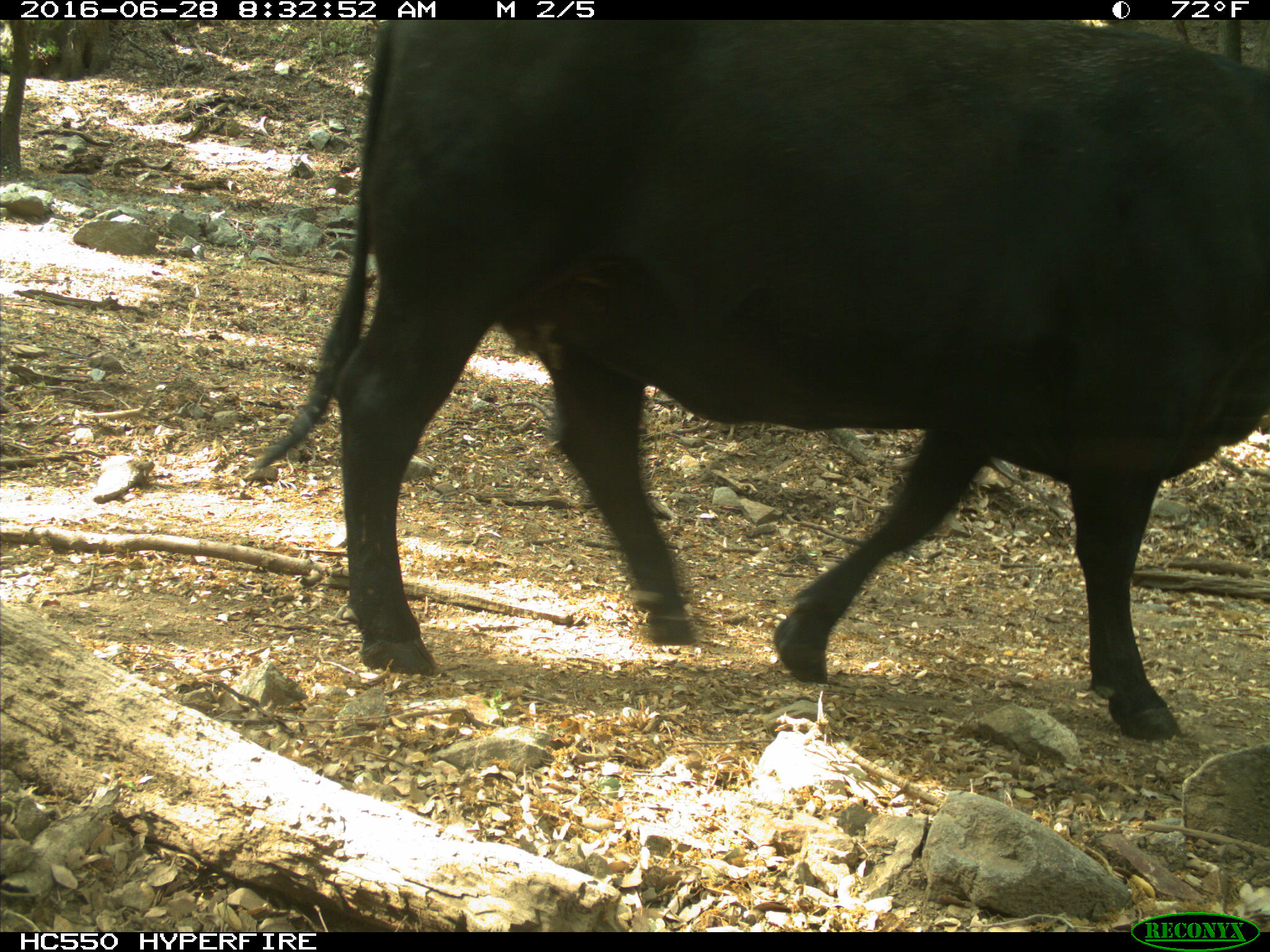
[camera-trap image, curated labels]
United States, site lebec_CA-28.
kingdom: Animalia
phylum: Chordata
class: Mammalia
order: Artiodactyla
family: Bovidae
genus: Bos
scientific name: Bos taurus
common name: domestic cow